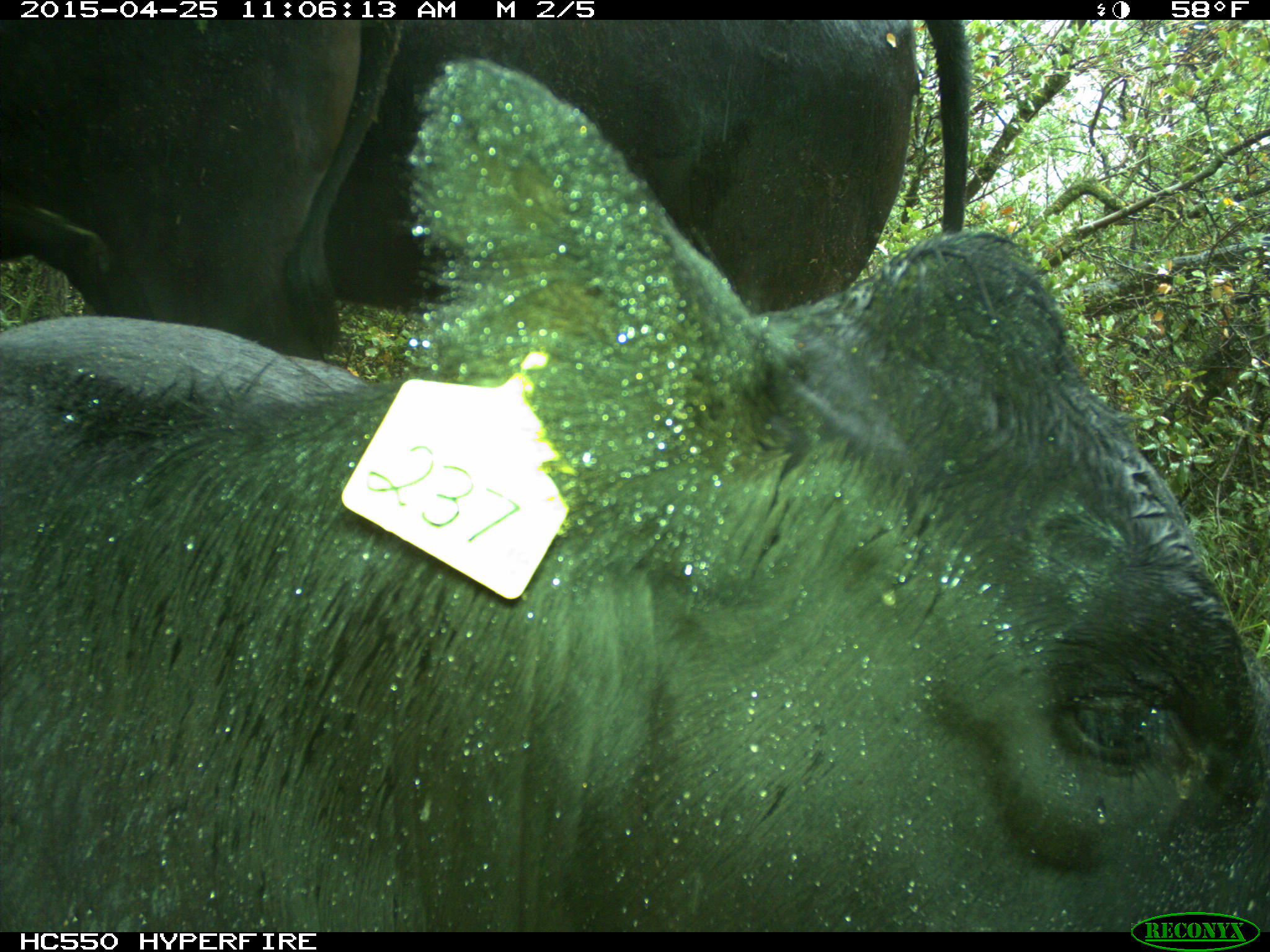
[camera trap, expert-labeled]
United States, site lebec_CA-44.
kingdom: Animalia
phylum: Chordata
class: Mammalia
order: Artiodactyla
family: Suidae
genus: Sus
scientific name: Sus scrofa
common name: wild boar